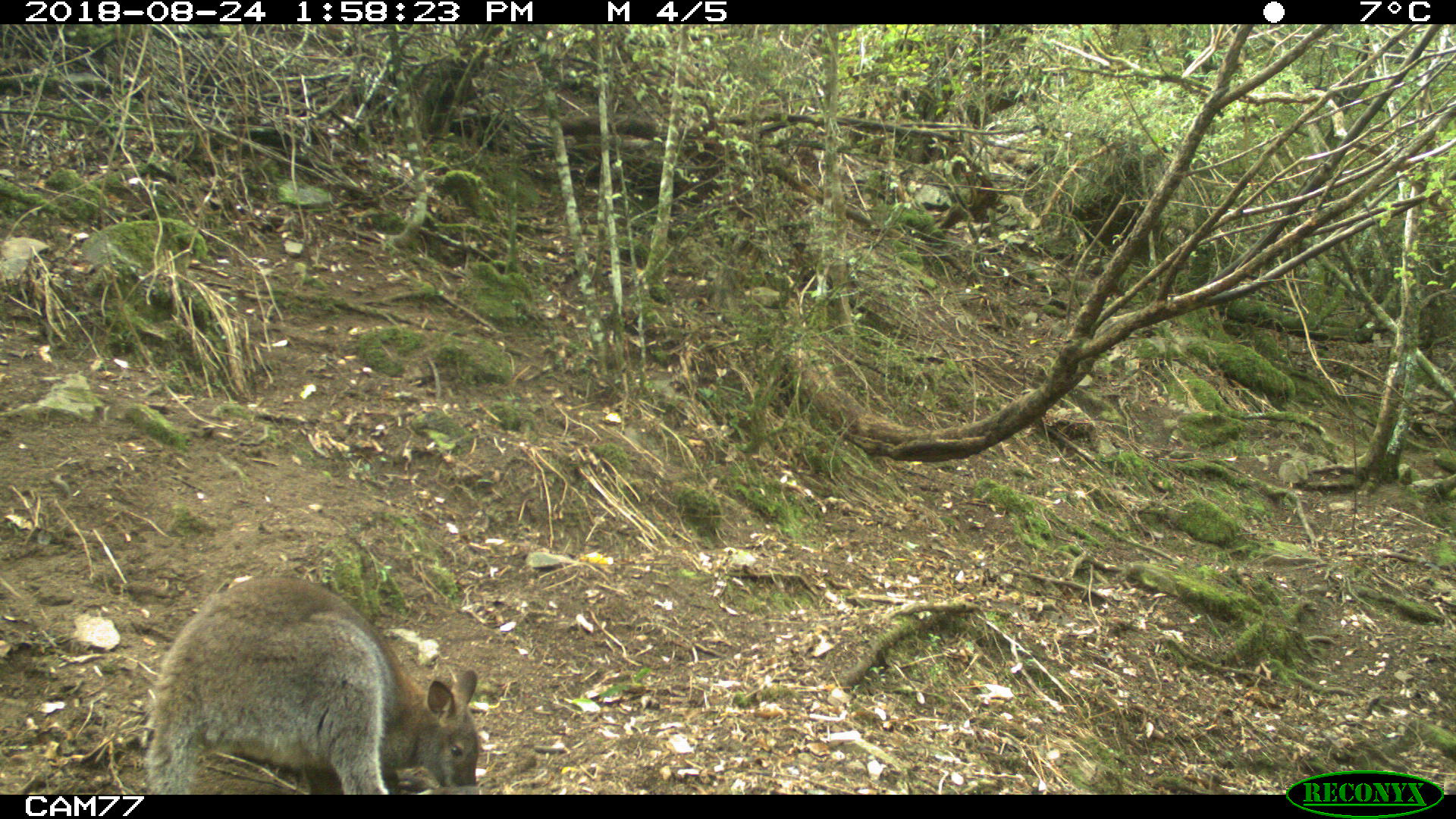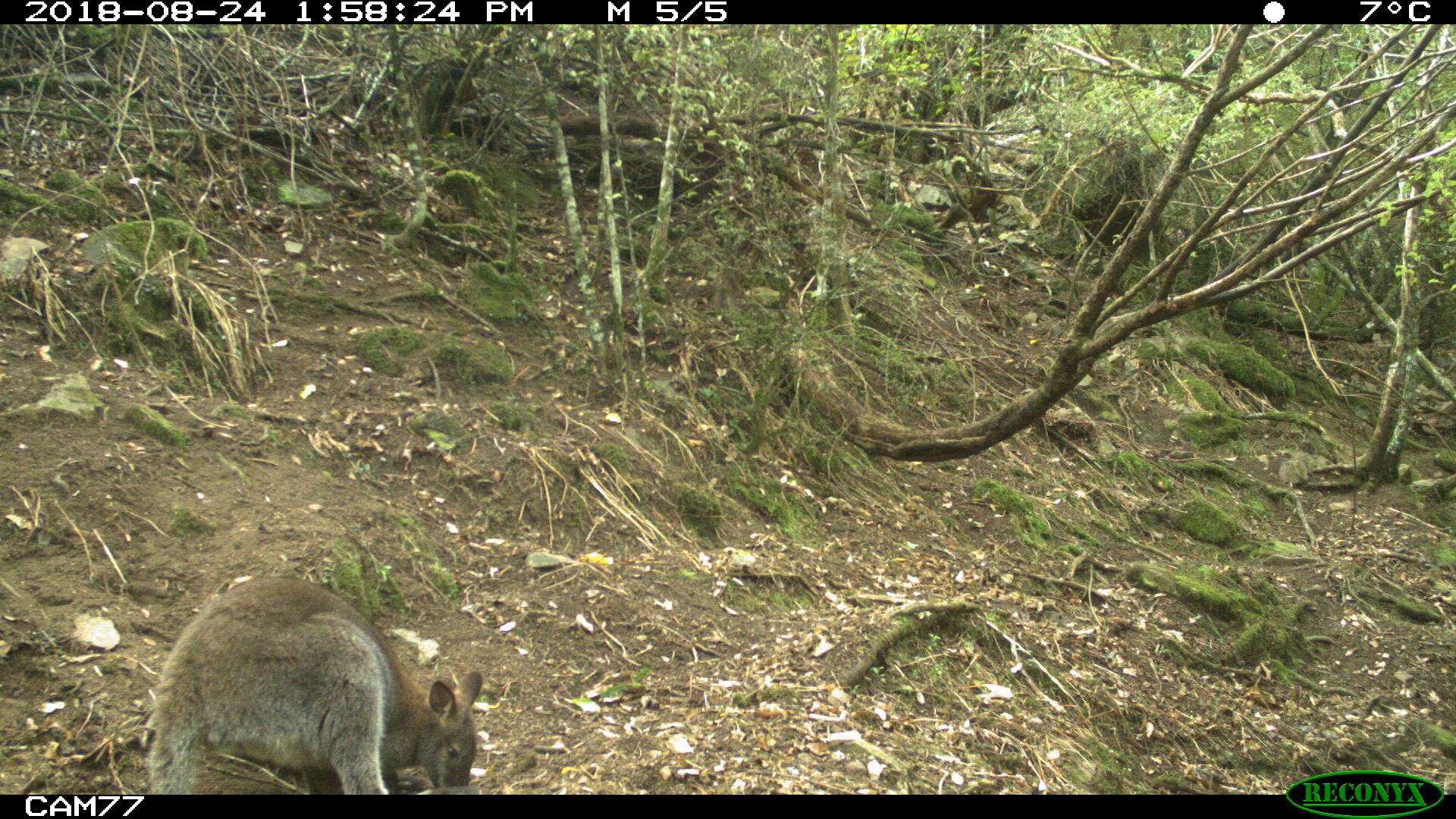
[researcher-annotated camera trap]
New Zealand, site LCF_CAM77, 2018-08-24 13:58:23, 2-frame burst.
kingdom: Animalia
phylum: Chordata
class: Mammalia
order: Diprotodontia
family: Macropodidae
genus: Notamacropus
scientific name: Notamacropus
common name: wallaby